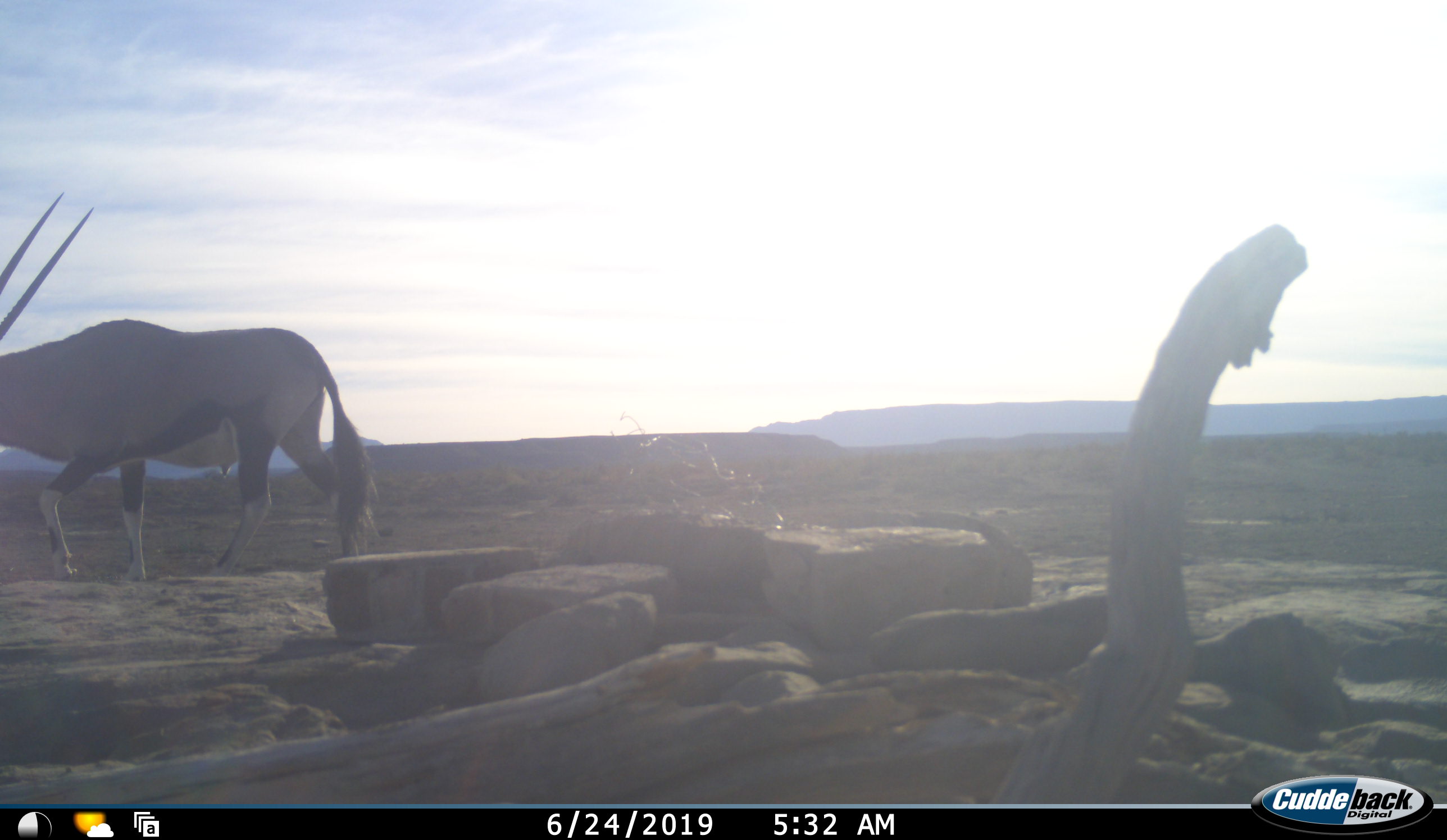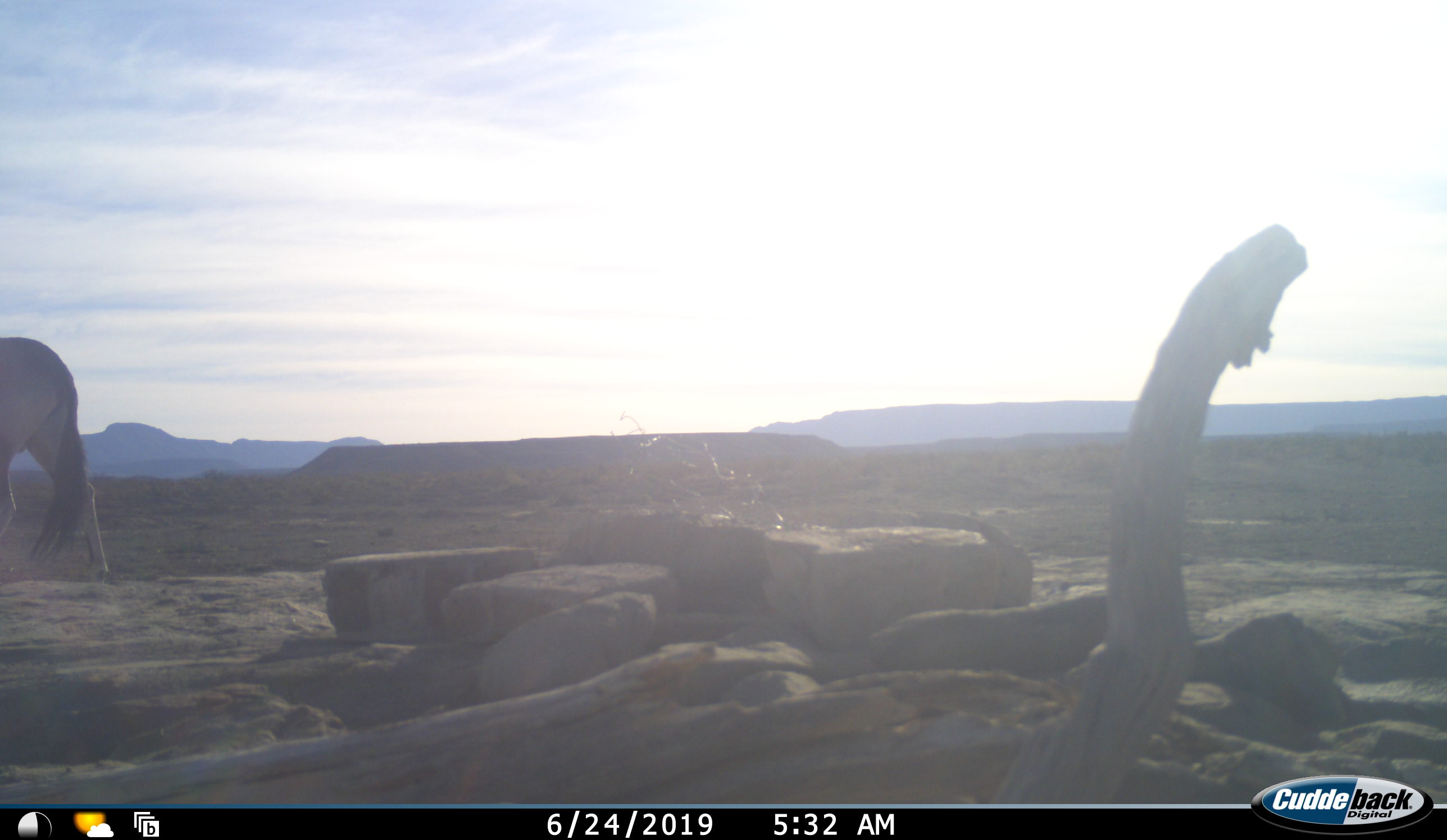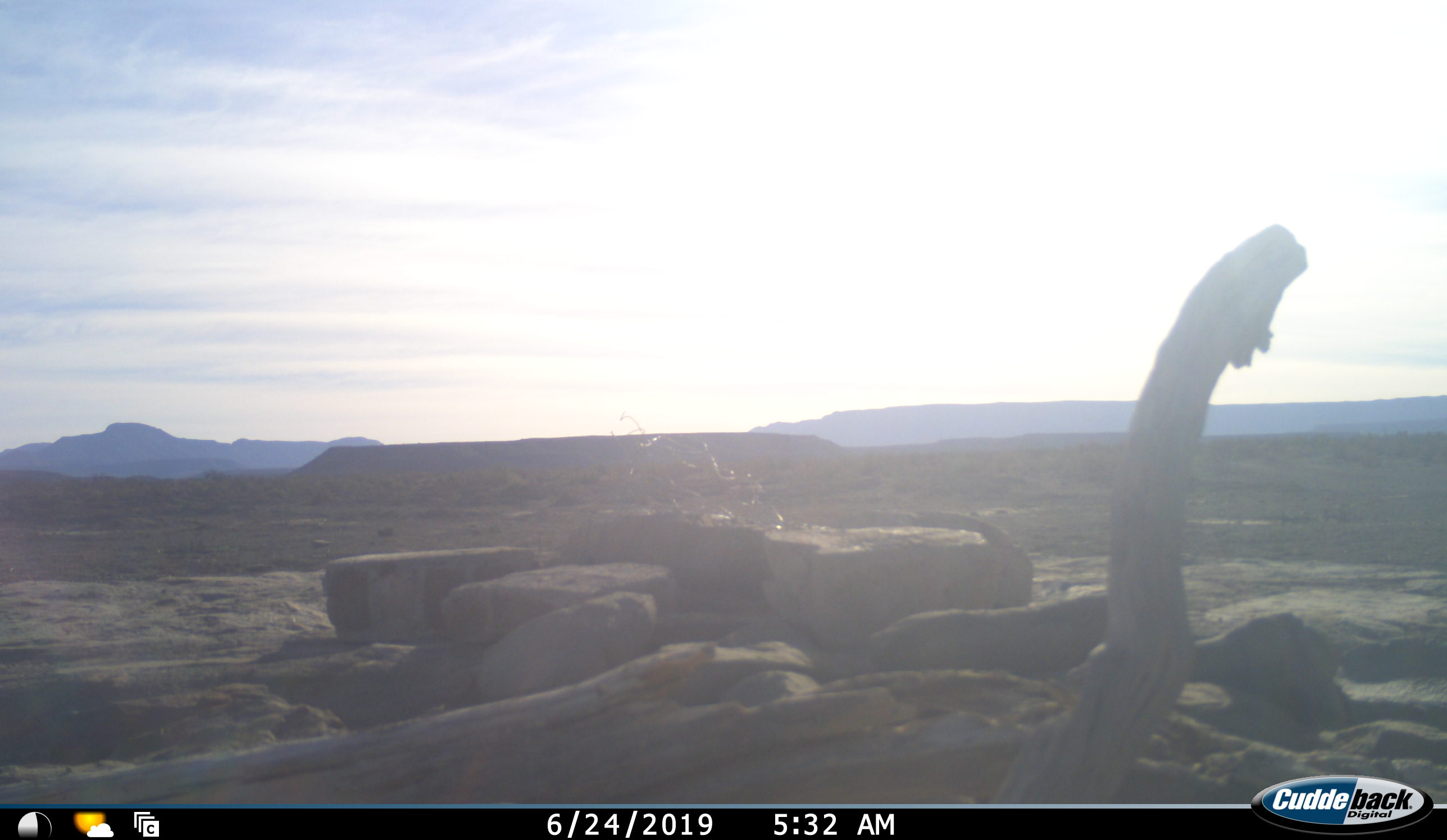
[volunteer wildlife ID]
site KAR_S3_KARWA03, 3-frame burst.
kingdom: Animalia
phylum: Chordata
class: Mammalia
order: Artiodactyla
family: Bovidae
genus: Oryx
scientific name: Oryx gazella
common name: gemsbok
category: oryx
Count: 1.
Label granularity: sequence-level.